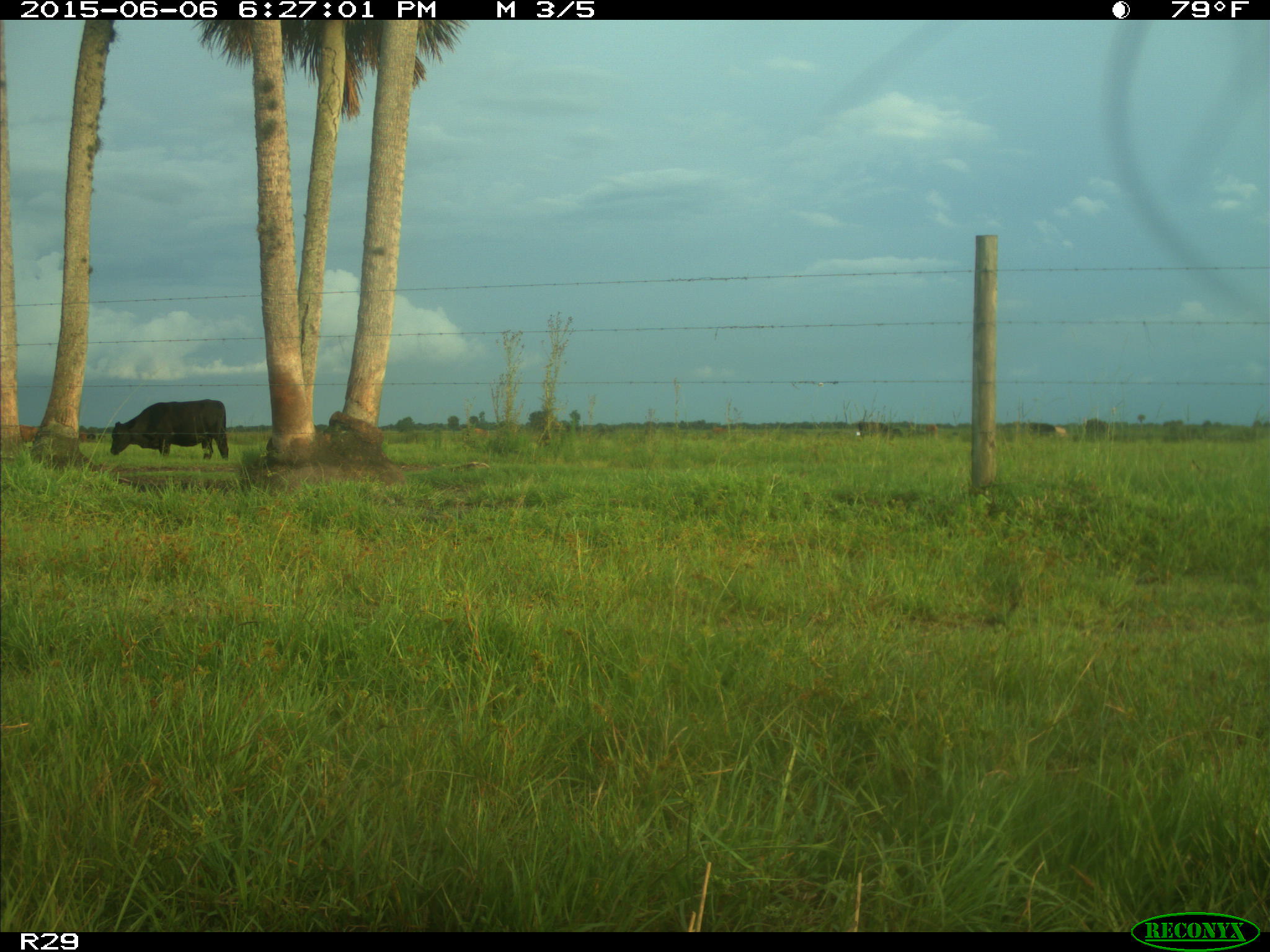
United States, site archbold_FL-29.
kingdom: Animalia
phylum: Chordata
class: Mammalia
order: Artiodactyla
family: Bovidae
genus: Bos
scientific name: Bos taurus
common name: domestic cow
Bos taurus (domestic cow).